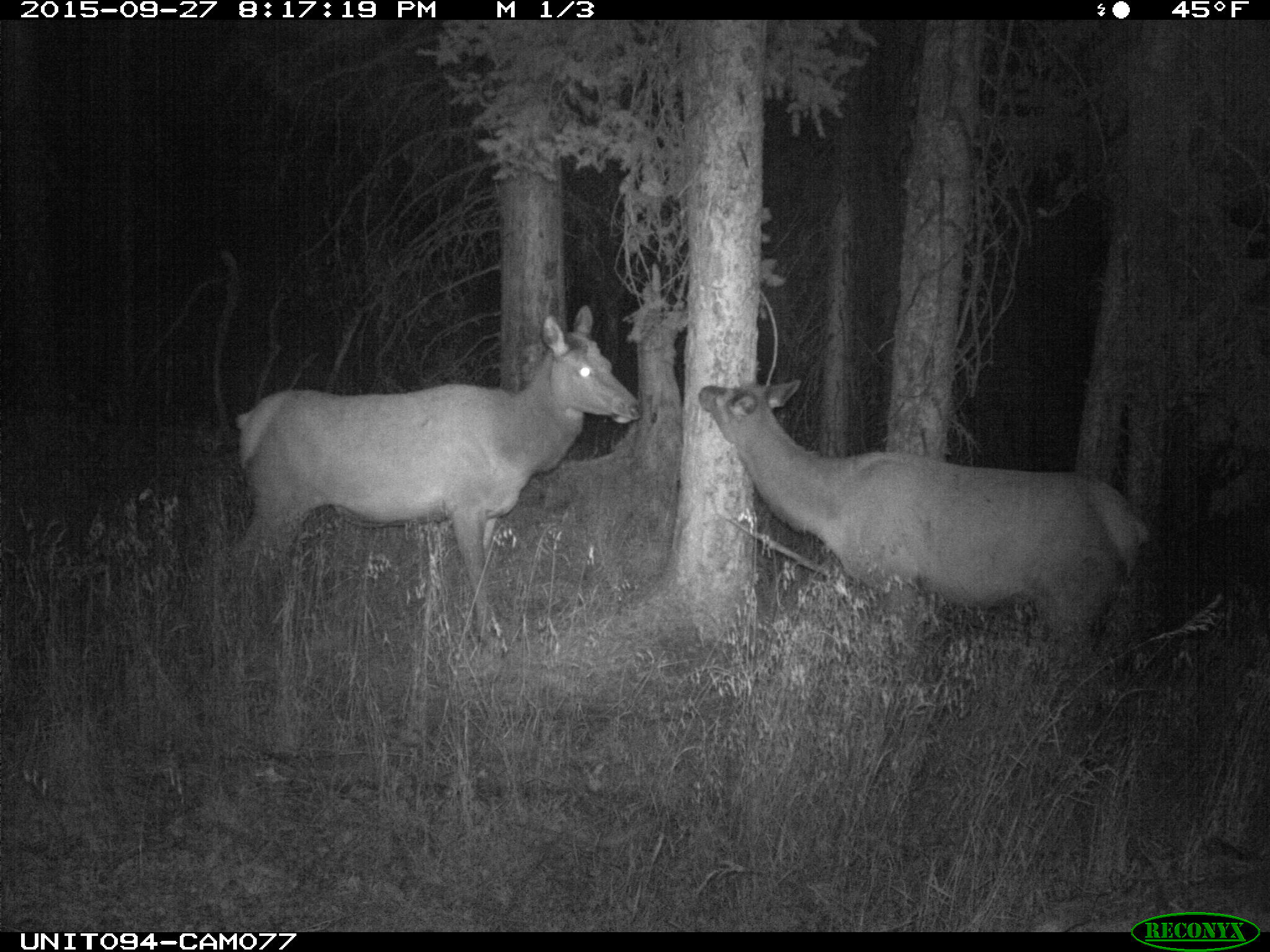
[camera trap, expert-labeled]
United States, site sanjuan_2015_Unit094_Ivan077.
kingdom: Animalia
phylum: Chordata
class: Mammalia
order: Artiodactyla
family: Cervidae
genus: Cervus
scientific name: Cervus elaphus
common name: red deer